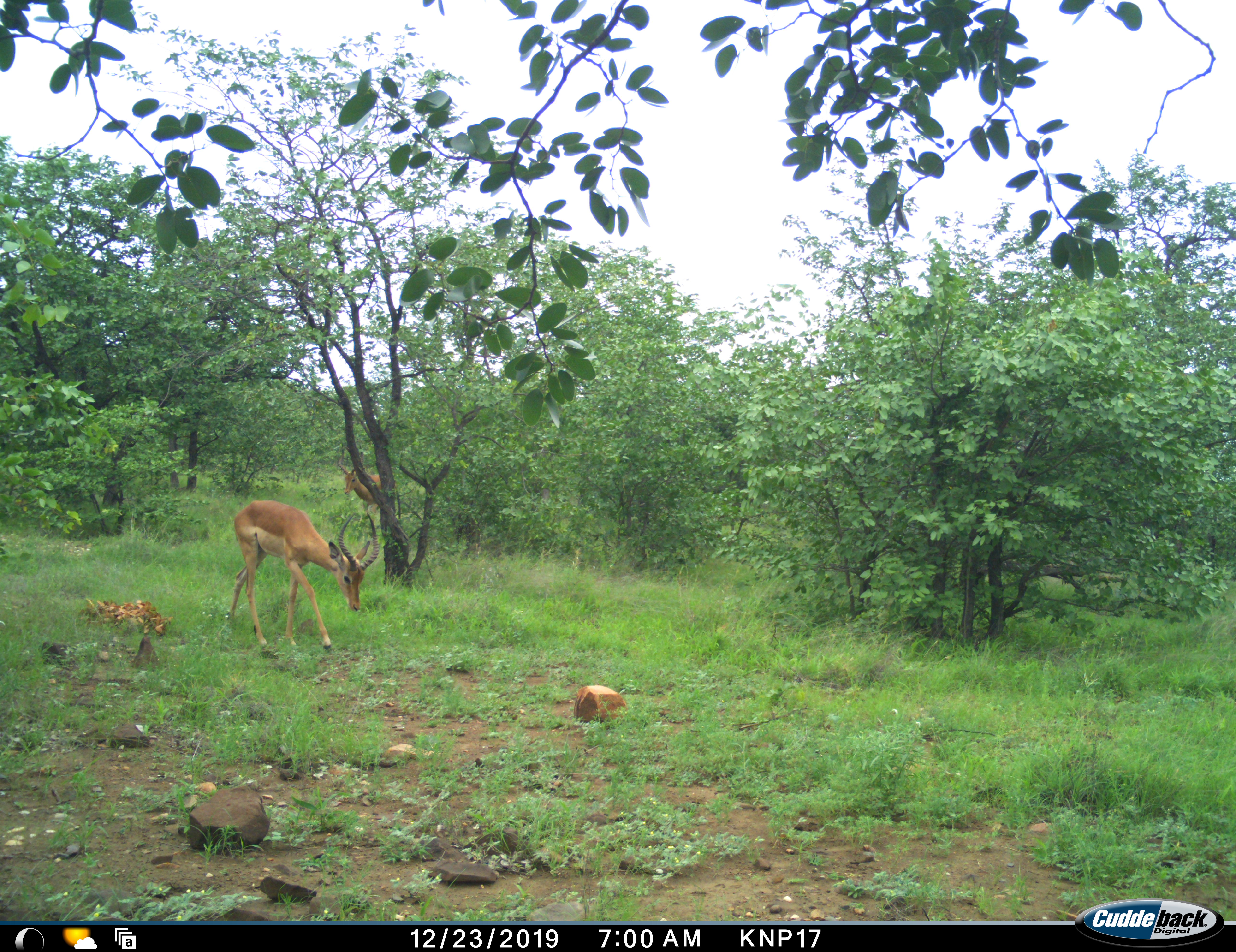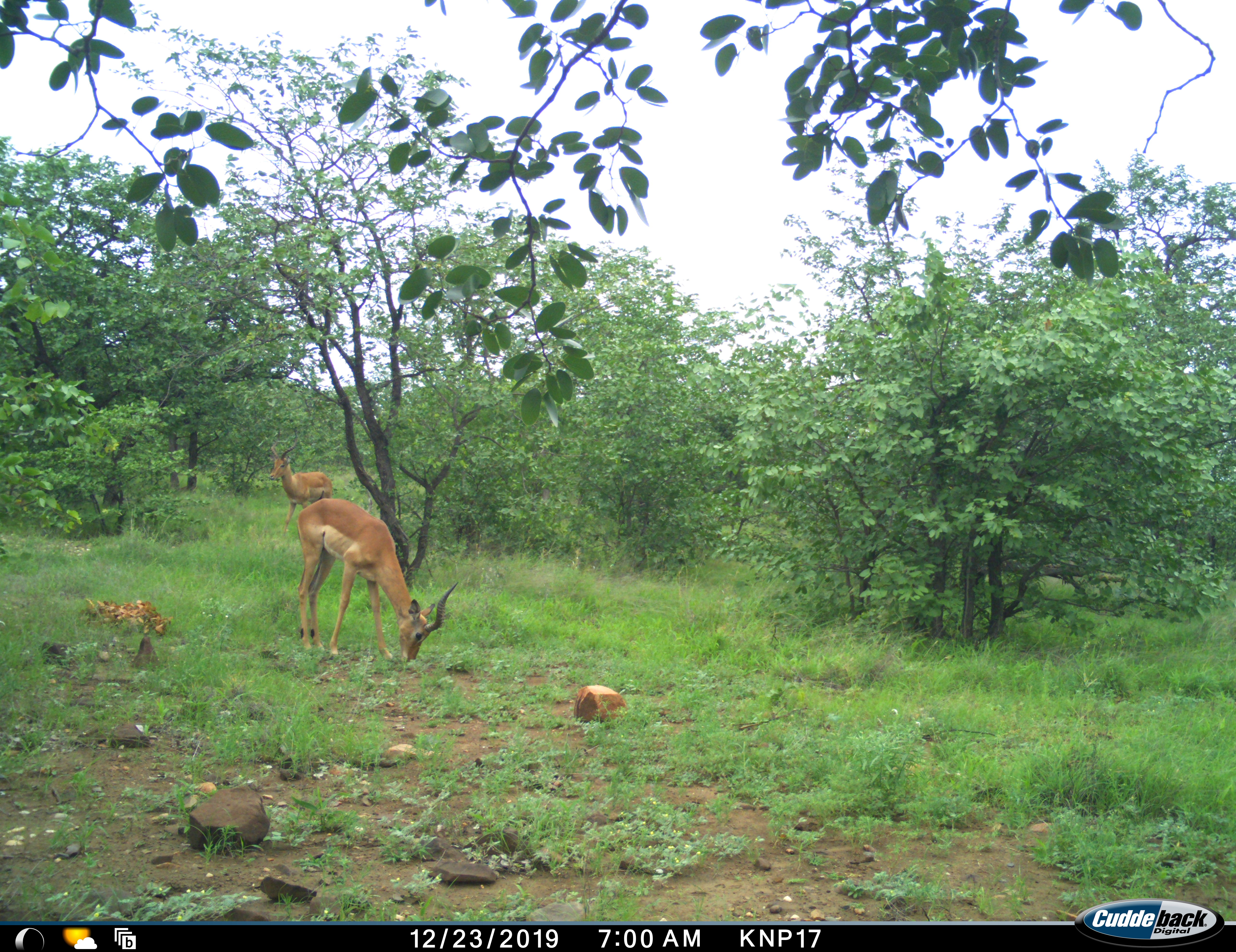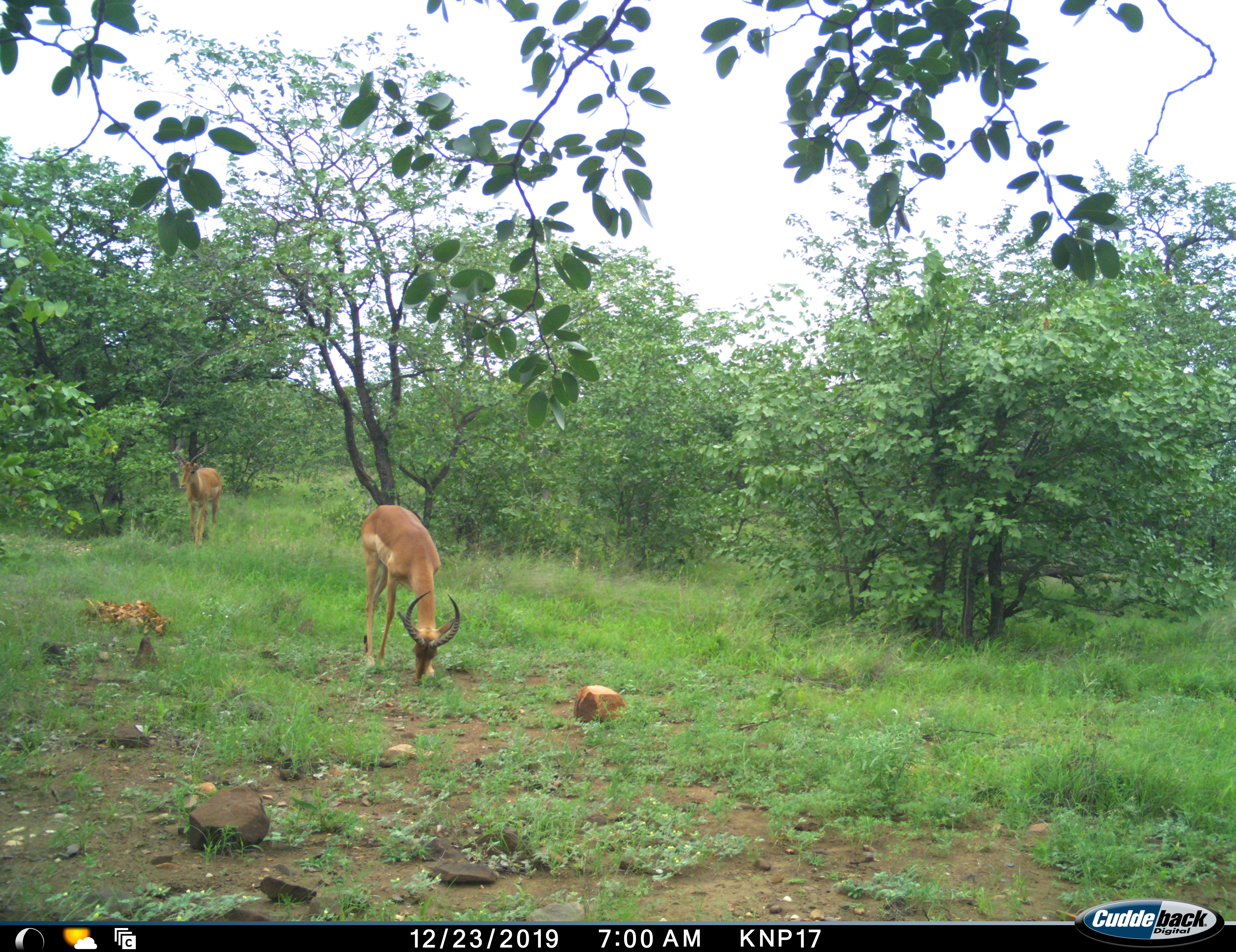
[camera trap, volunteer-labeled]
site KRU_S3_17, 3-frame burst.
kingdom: Animalia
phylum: Chordata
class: Mammalia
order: Artiodactyla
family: Bovidae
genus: Aepyceros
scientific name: Aepyceros melampus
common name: impala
Impala (Aepyceros melampus), count 2. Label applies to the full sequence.